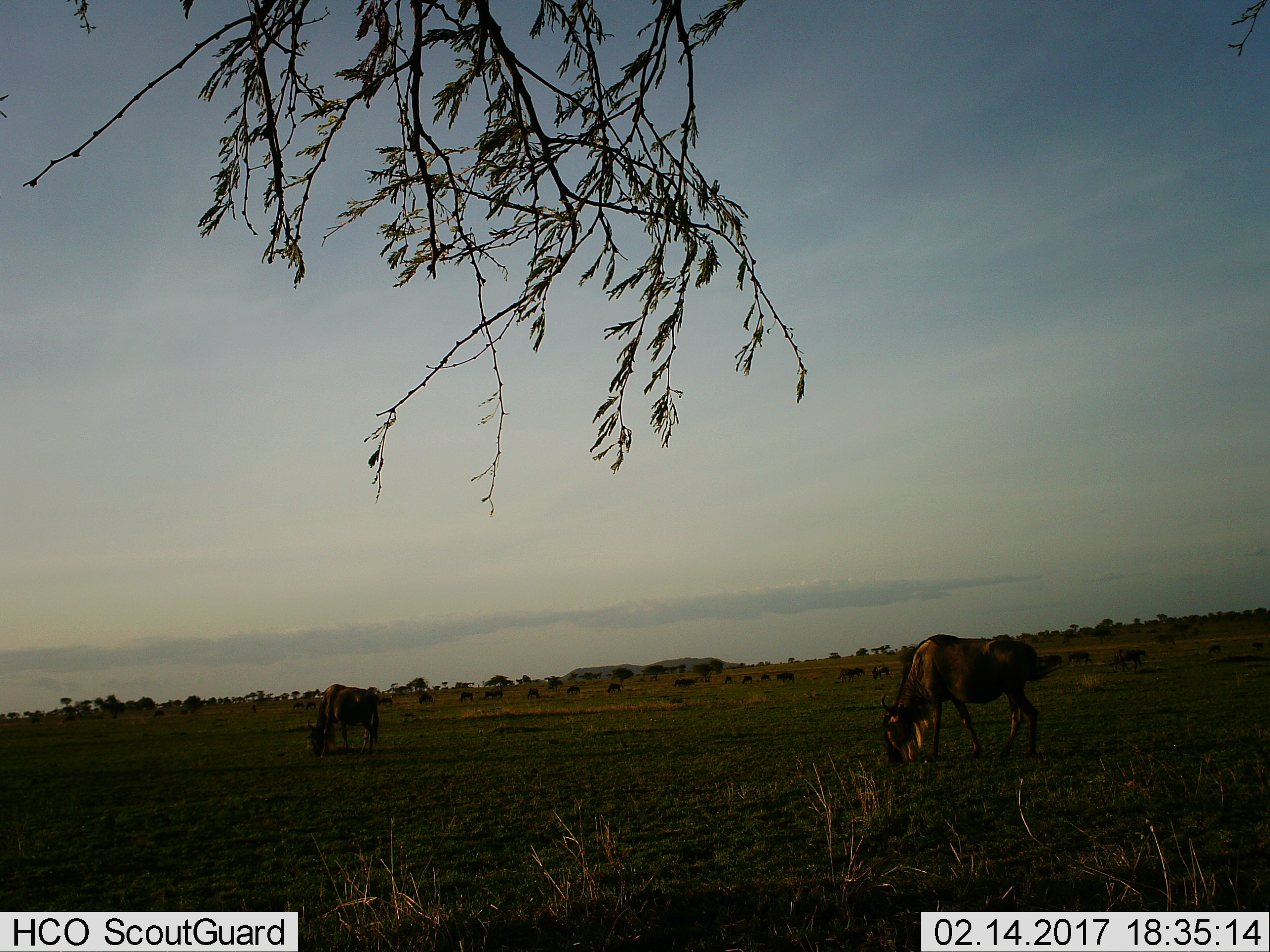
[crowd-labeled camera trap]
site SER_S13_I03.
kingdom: Animalia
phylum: Chordata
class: Mammalia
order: Artiodactyla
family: Bovidae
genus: Connochaetes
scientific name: Connochaetes taurinus taurinus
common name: blue wildebeest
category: wildebeestblue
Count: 11-50.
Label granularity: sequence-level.